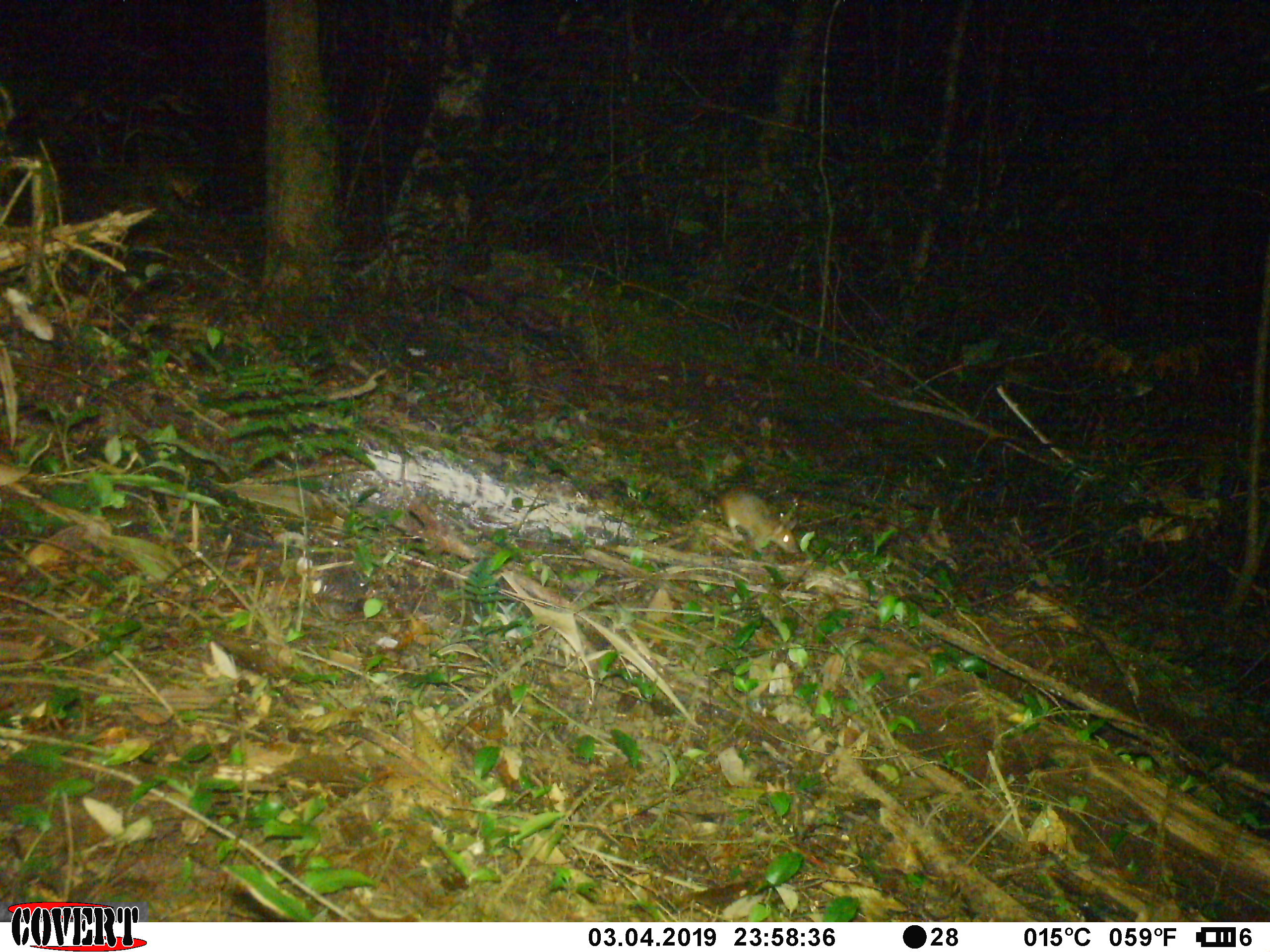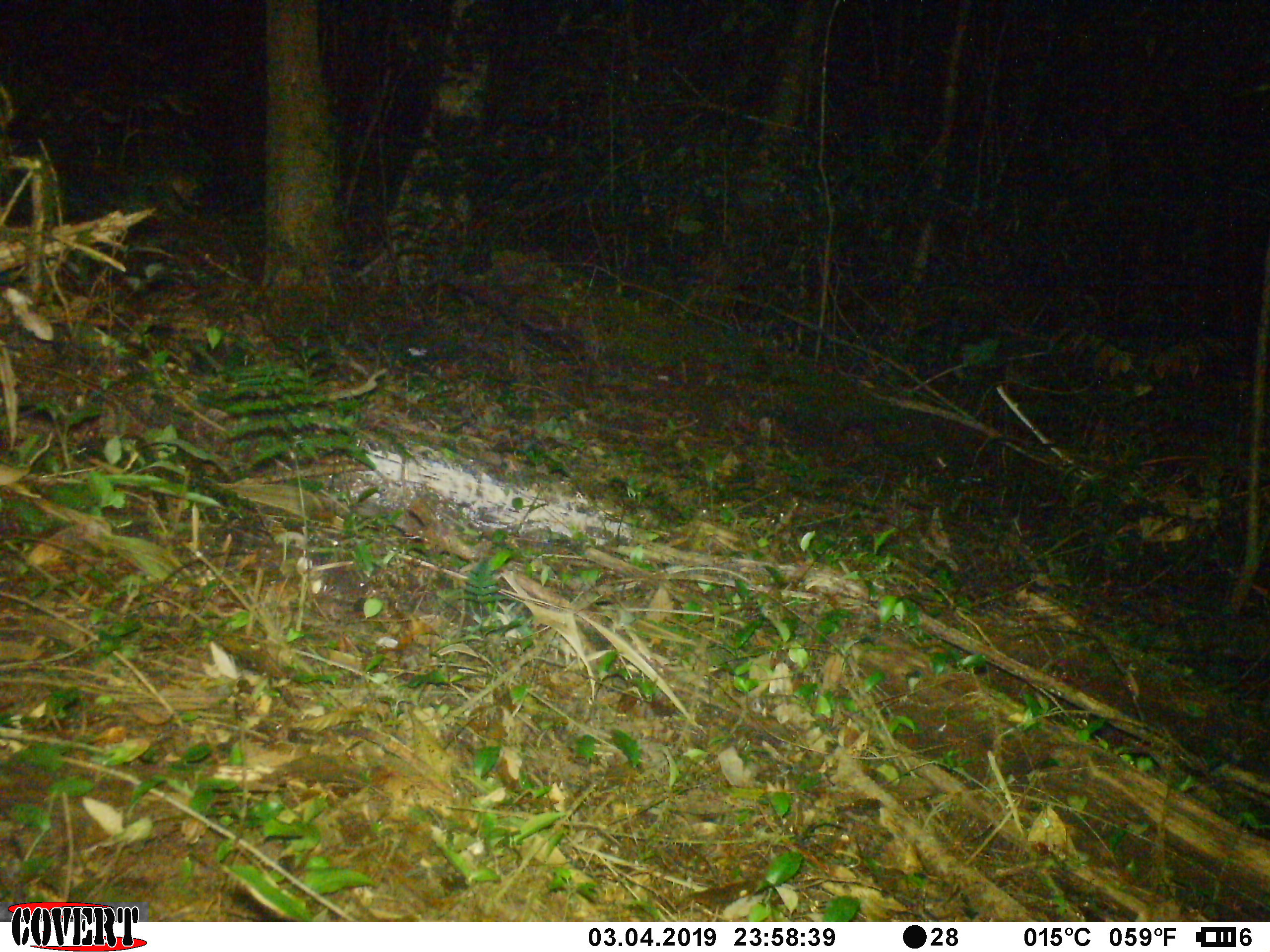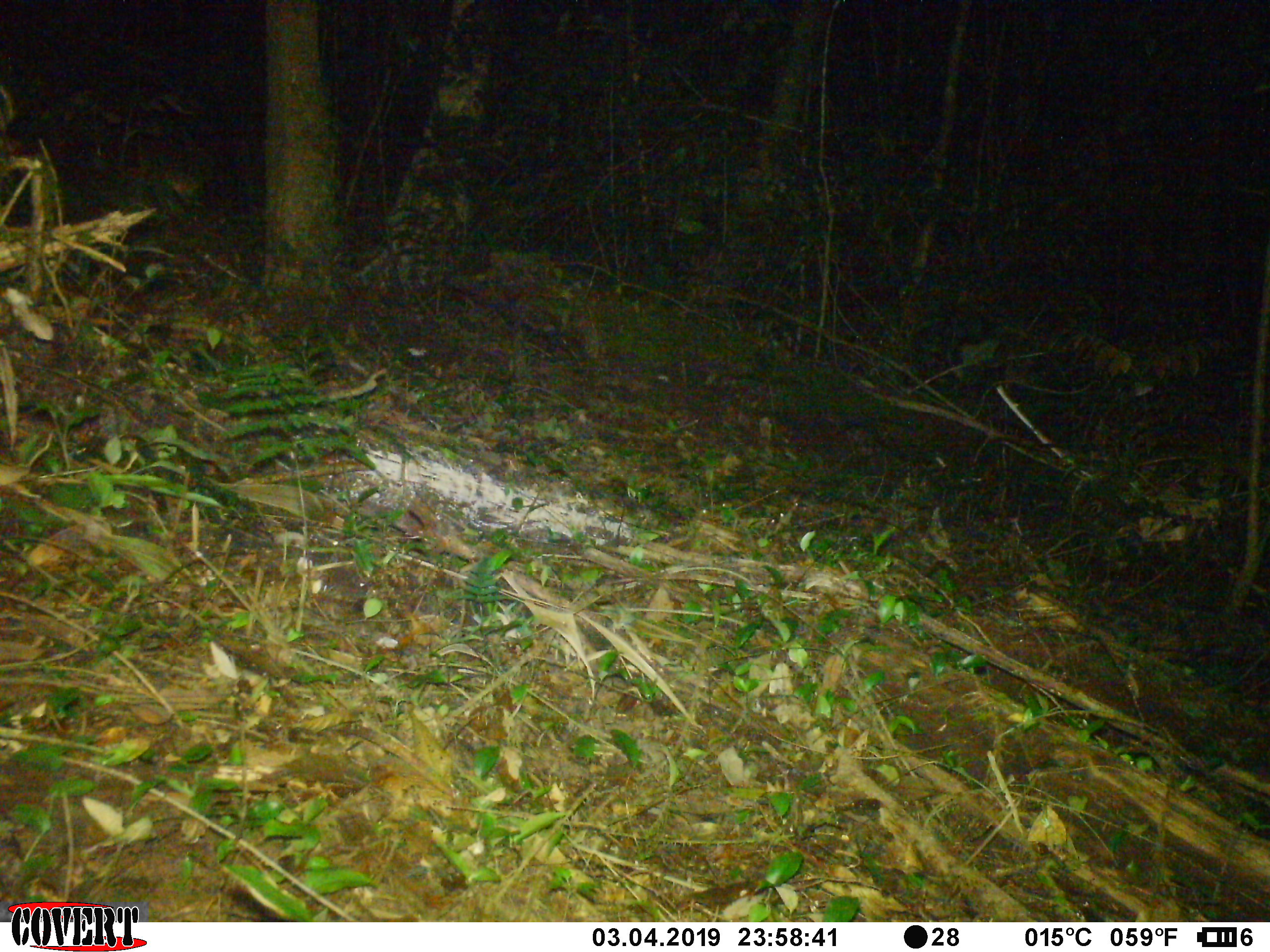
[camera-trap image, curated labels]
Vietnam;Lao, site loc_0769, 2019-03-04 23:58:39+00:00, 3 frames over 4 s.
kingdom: Animalia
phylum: Chordata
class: Mammalia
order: Rodentia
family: Muridae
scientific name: Muridae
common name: old-world mice and rats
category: unidentified murid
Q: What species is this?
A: Unidentified murid (old-world mice and rats) (Muridae).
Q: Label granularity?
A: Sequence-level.